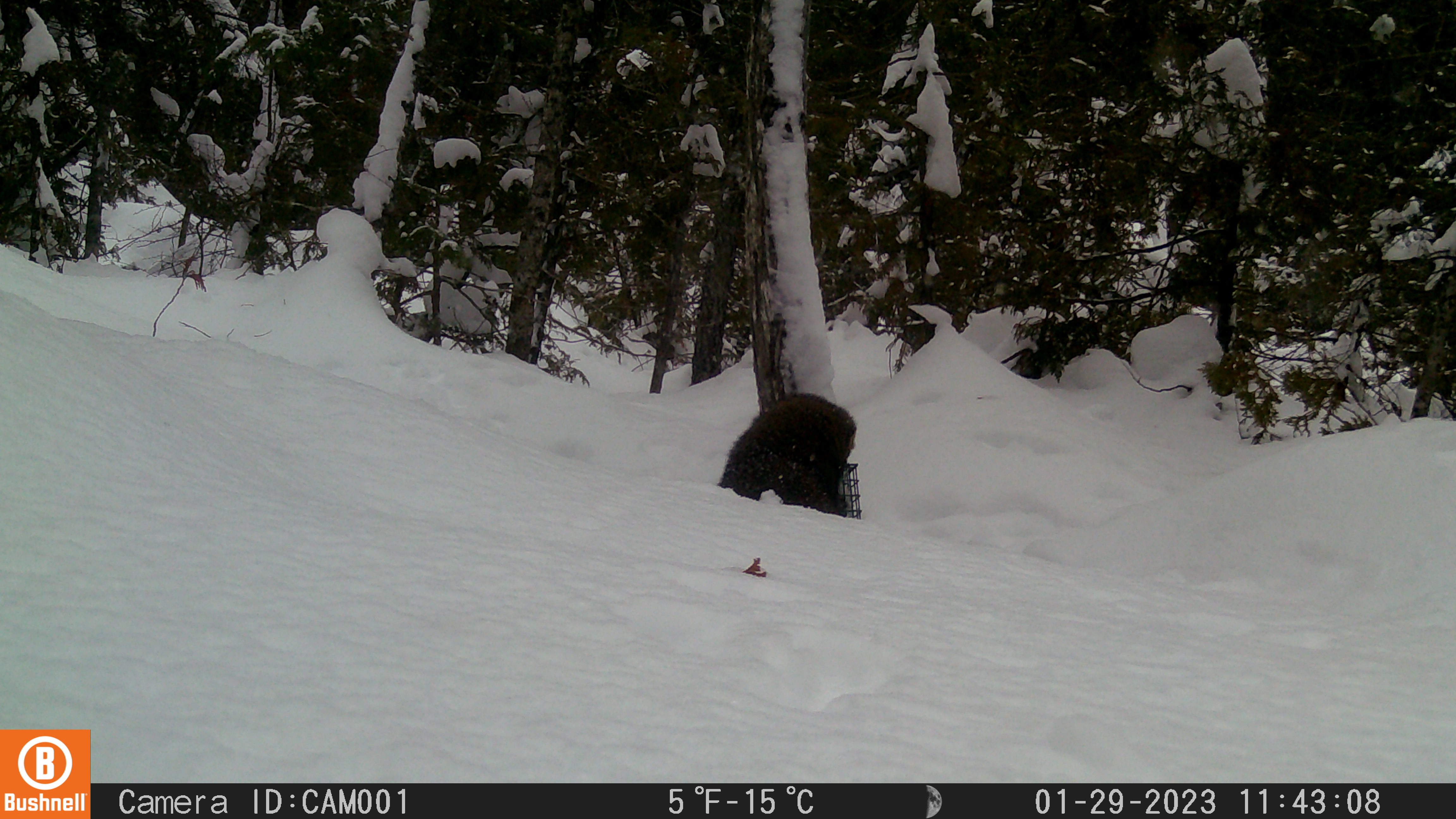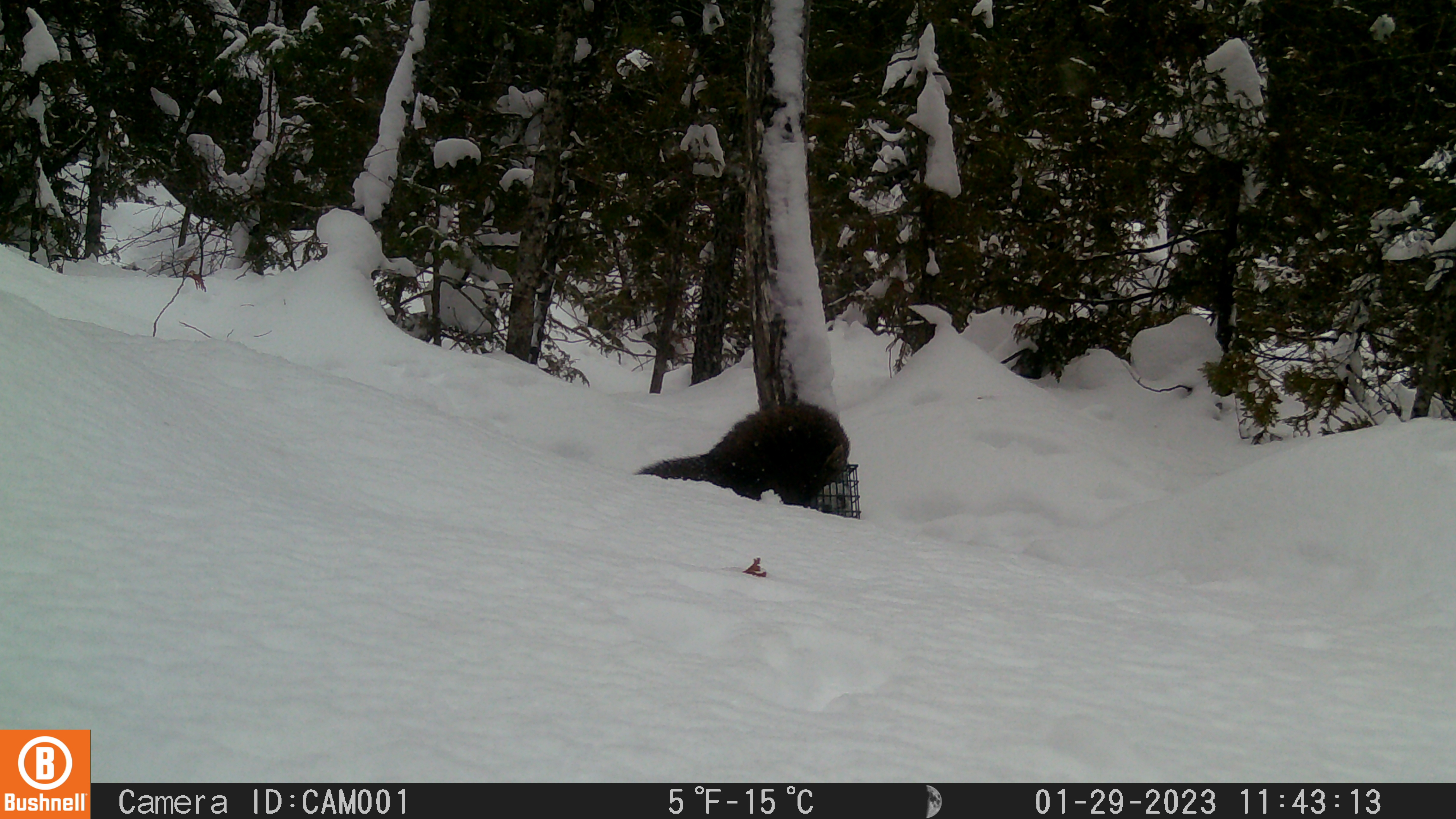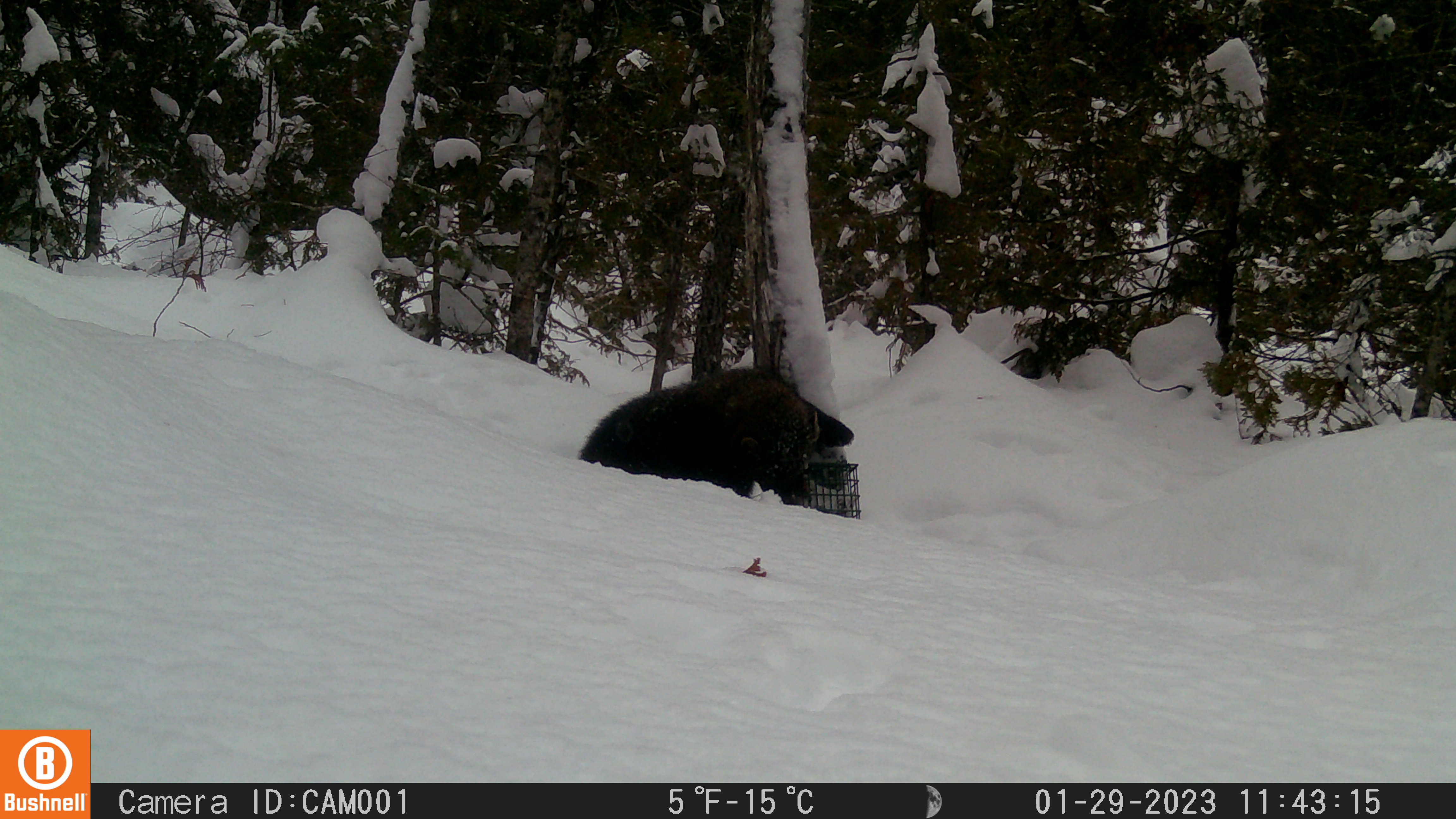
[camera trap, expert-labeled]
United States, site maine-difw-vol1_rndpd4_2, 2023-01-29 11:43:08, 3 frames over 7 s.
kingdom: Animalia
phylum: Chordata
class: Mammalia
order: Carnivora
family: Mustelidae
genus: Pekania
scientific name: Pekania pennanti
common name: fisher